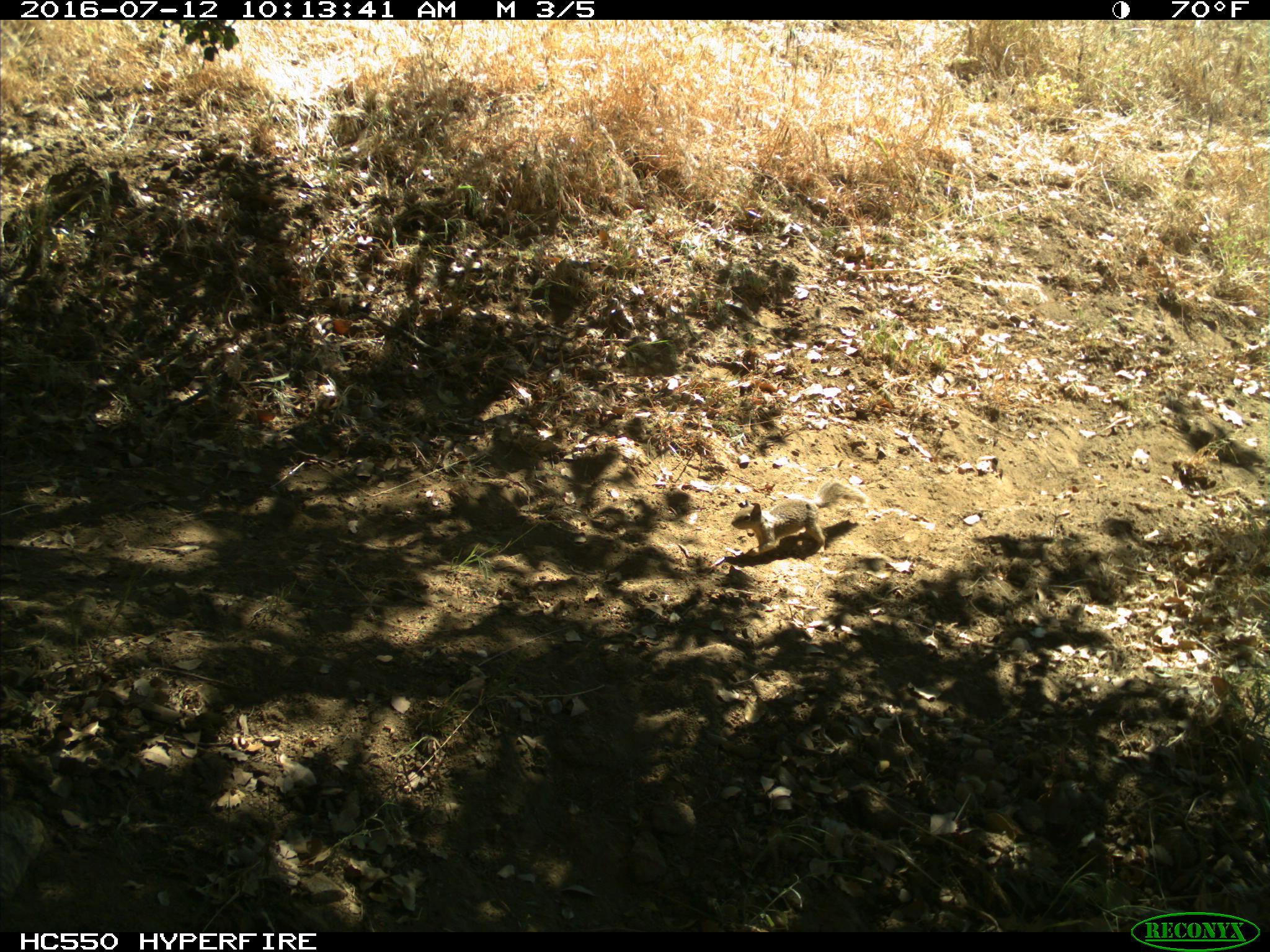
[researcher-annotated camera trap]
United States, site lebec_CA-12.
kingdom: Animalia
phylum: Chordata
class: Mammalia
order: Rodentia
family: Sciuridae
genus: Otospermophilus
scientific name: Otospermophilus beecheyi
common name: california ground squirrel